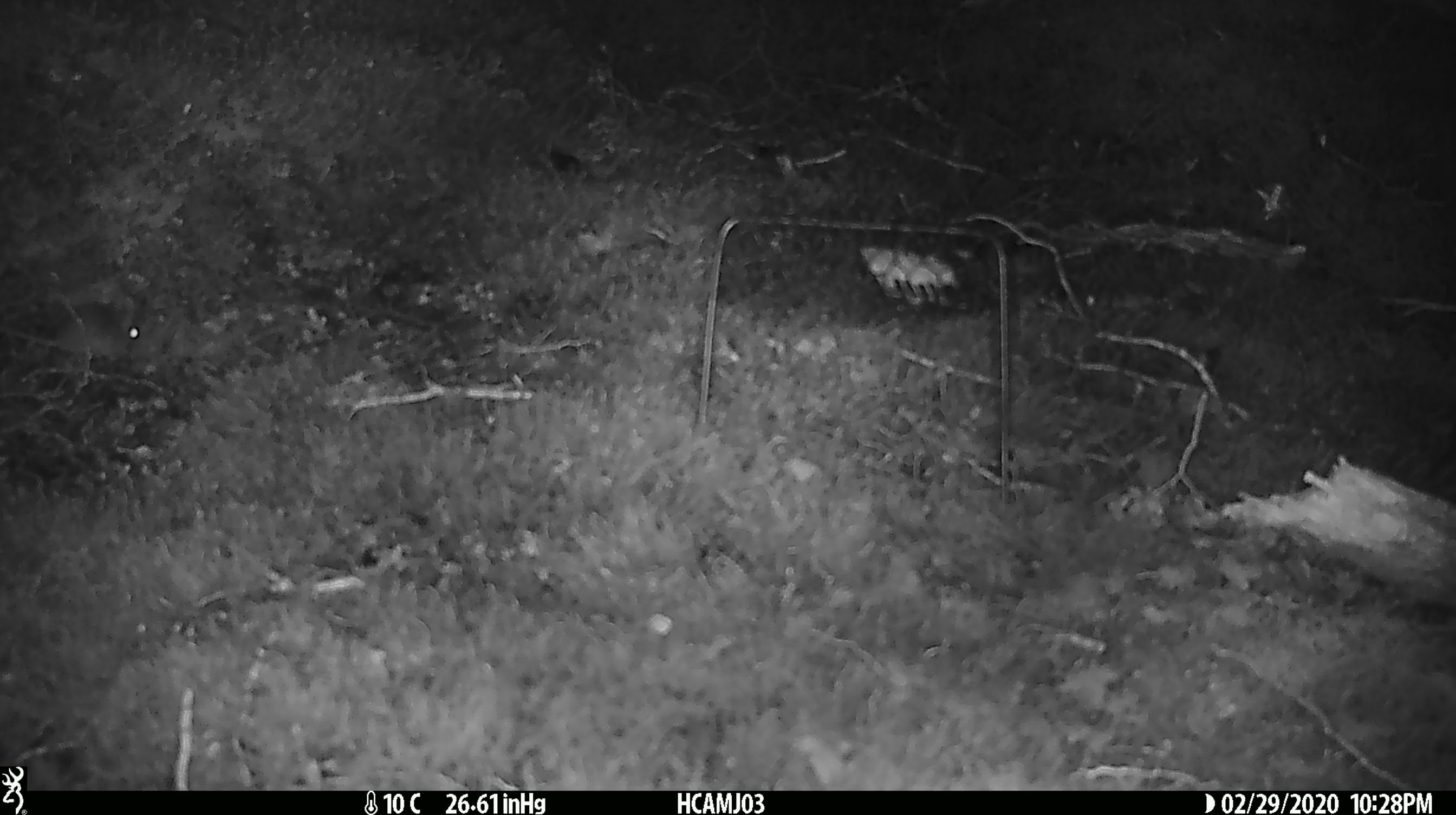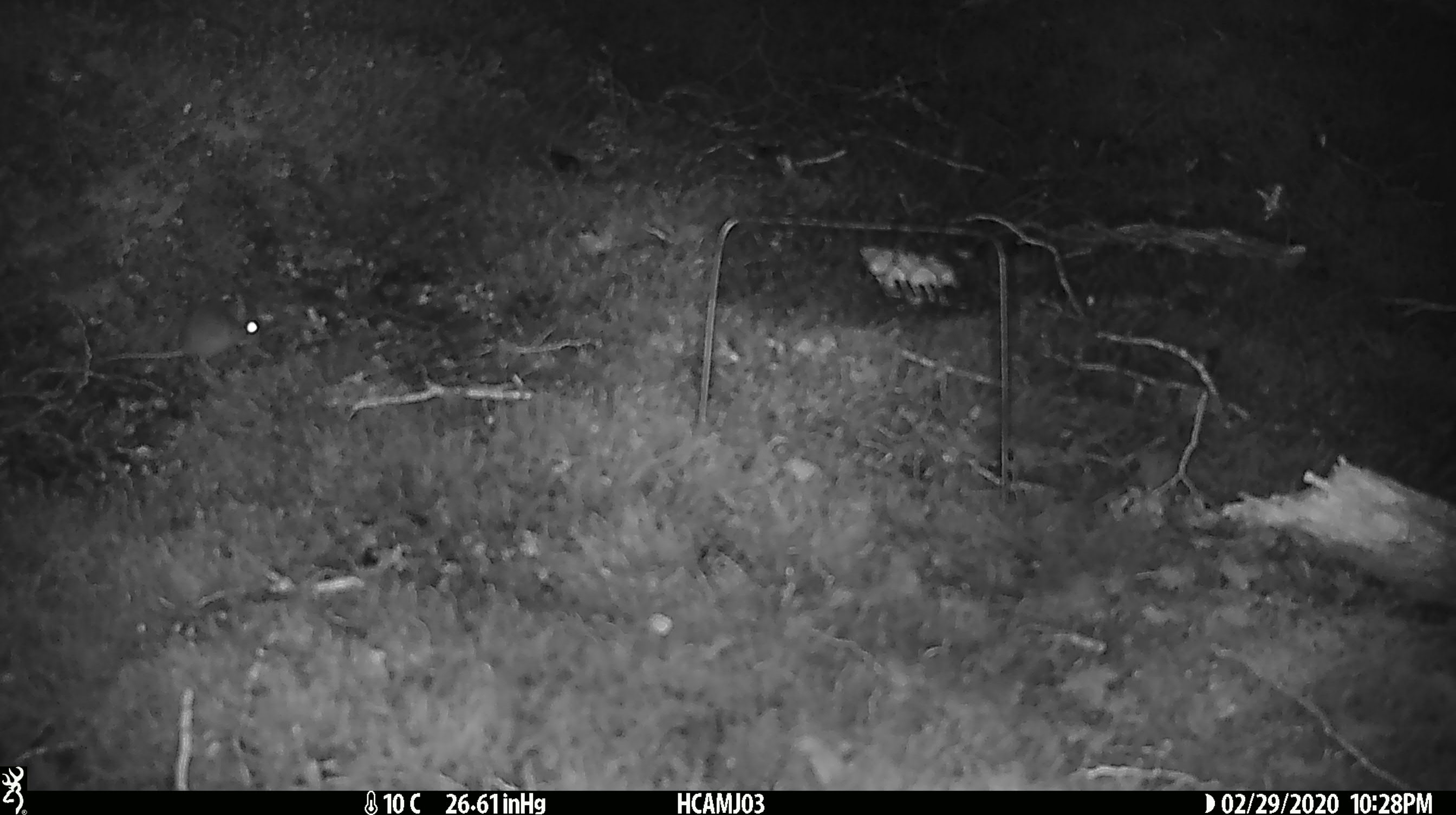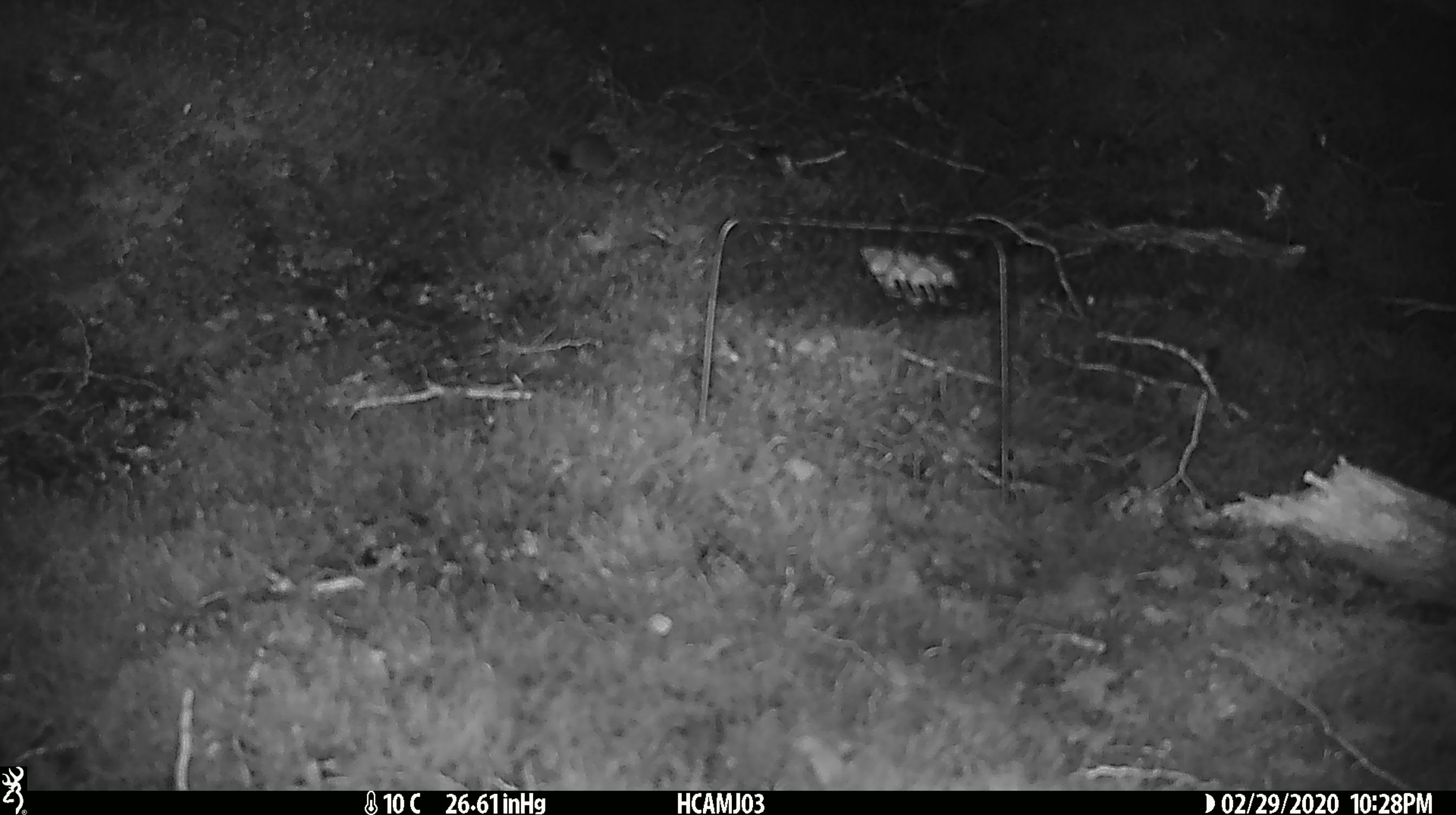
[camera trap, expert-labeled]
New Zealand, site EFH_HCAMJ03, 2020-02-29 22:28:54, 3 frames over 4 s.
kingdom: Animalia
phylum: Chordata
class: Mammalia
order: Rodentia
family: Muridae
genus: Mus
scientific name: Mus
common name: mouse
Mouse (Mus).